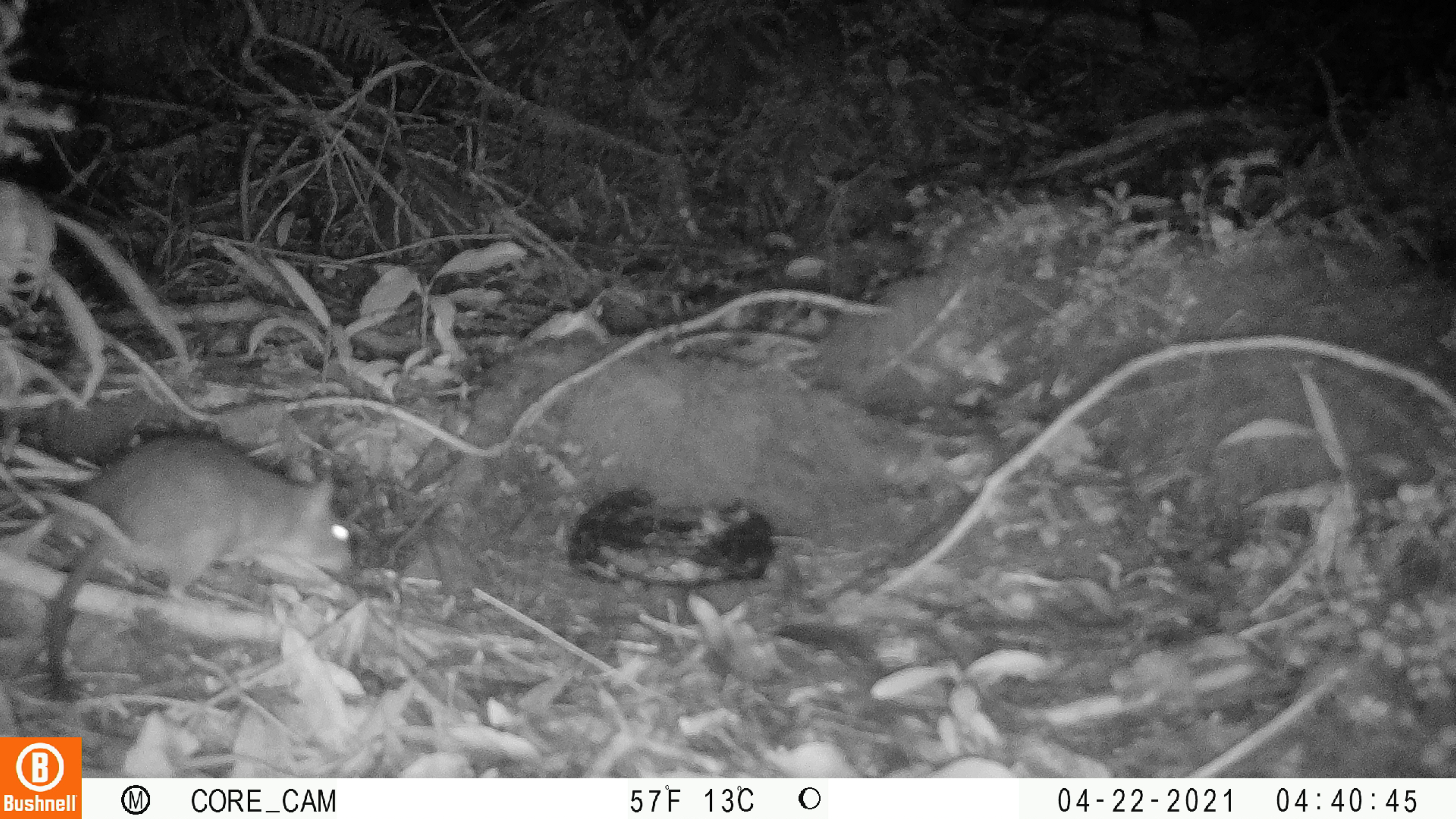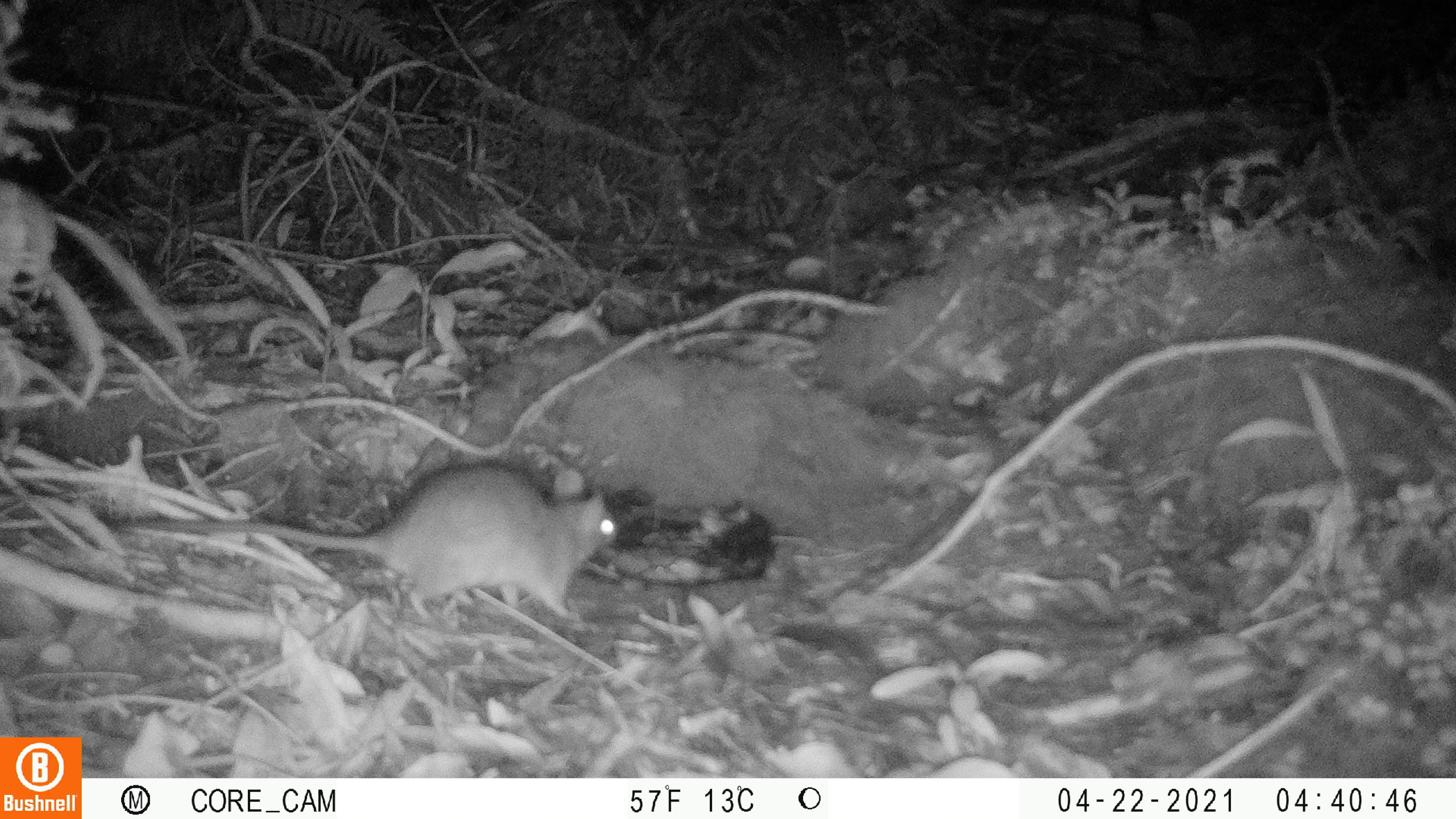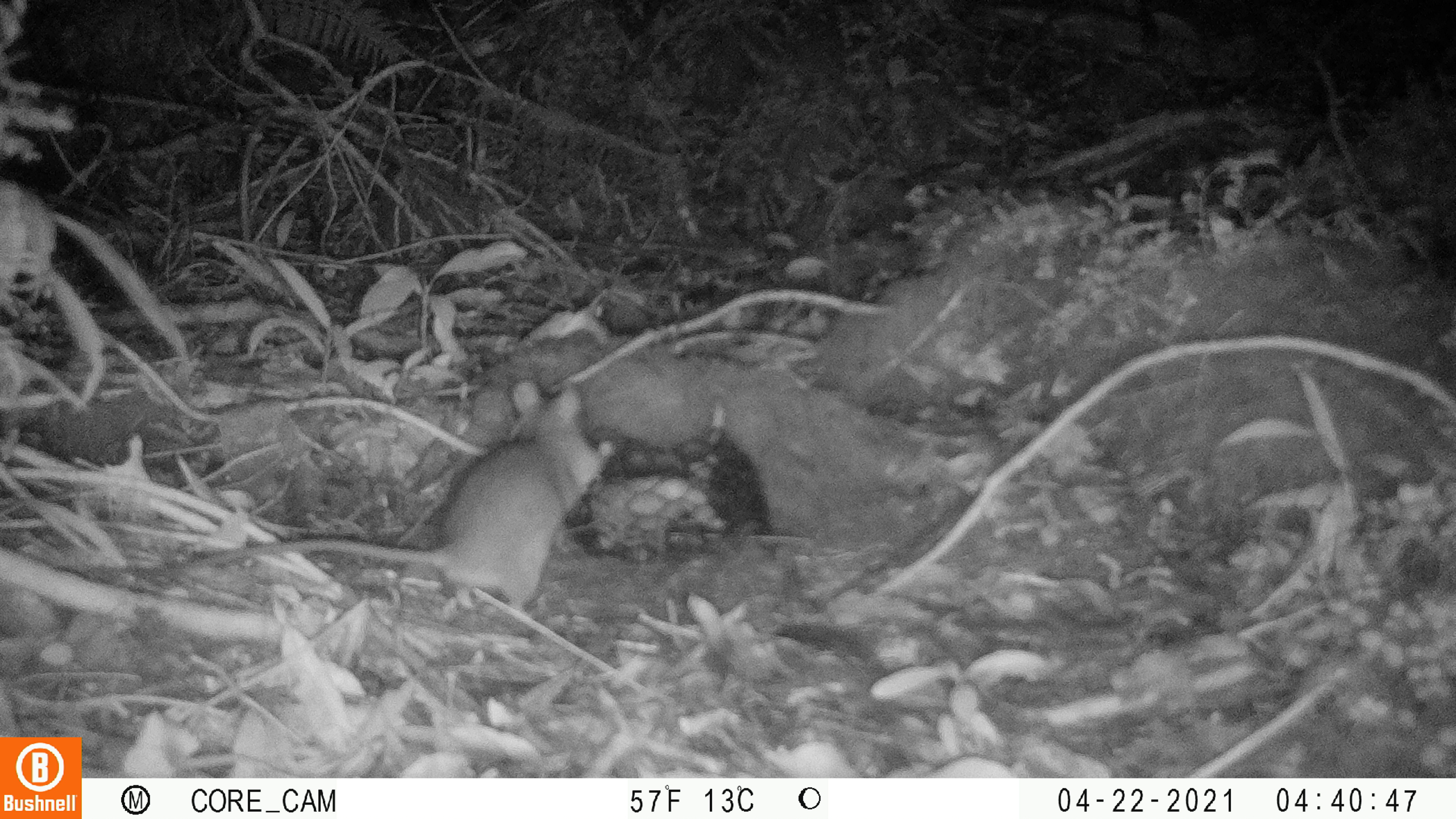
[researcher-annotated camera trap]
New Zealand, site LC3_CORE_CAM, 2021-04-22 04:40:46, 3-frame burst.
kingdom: Animalia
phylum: Chordata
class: Mammalia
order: Rodentia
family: Muridae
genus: Rattus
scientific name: Rattus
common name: rat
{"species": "rat (Rattus)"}